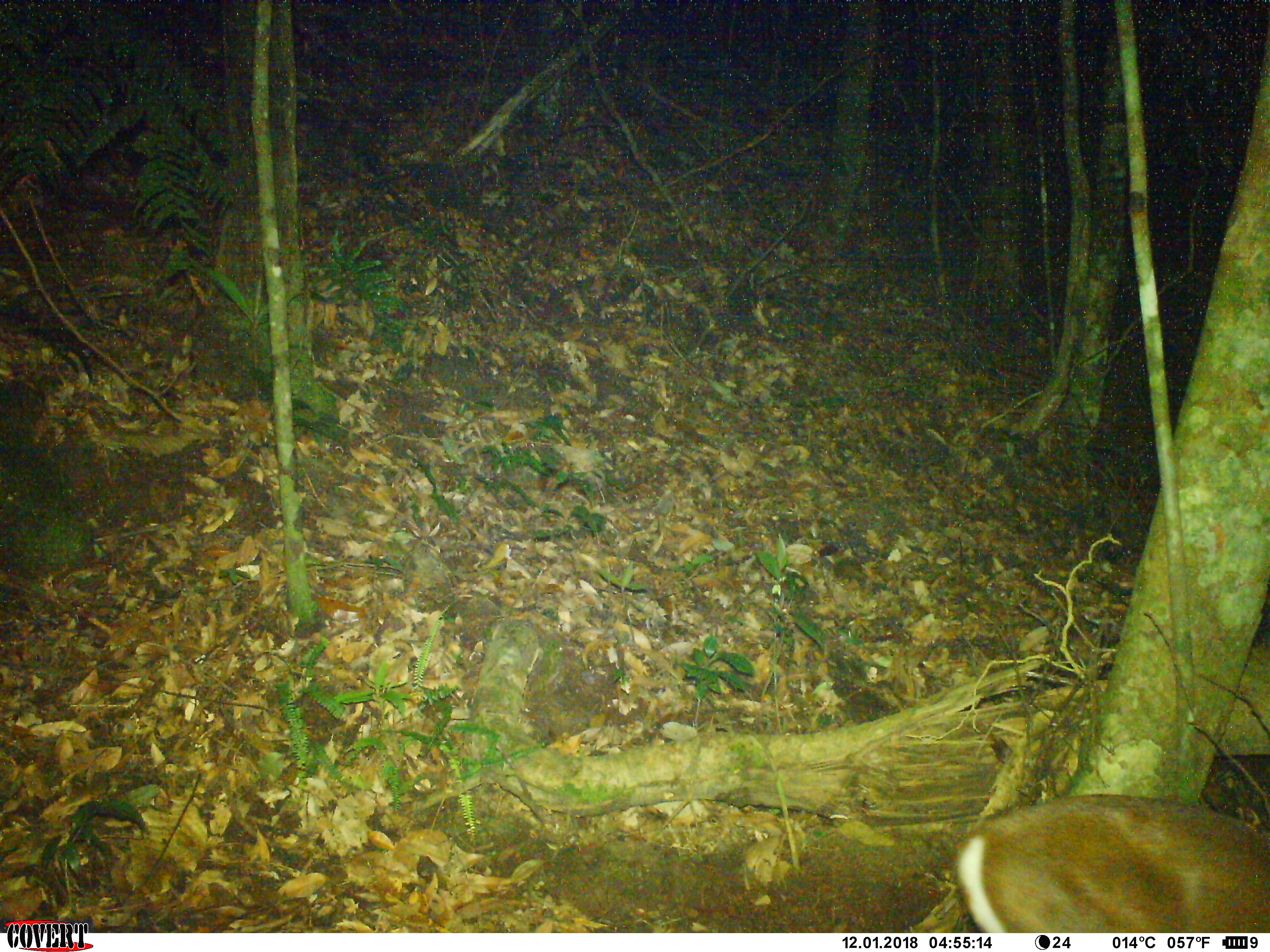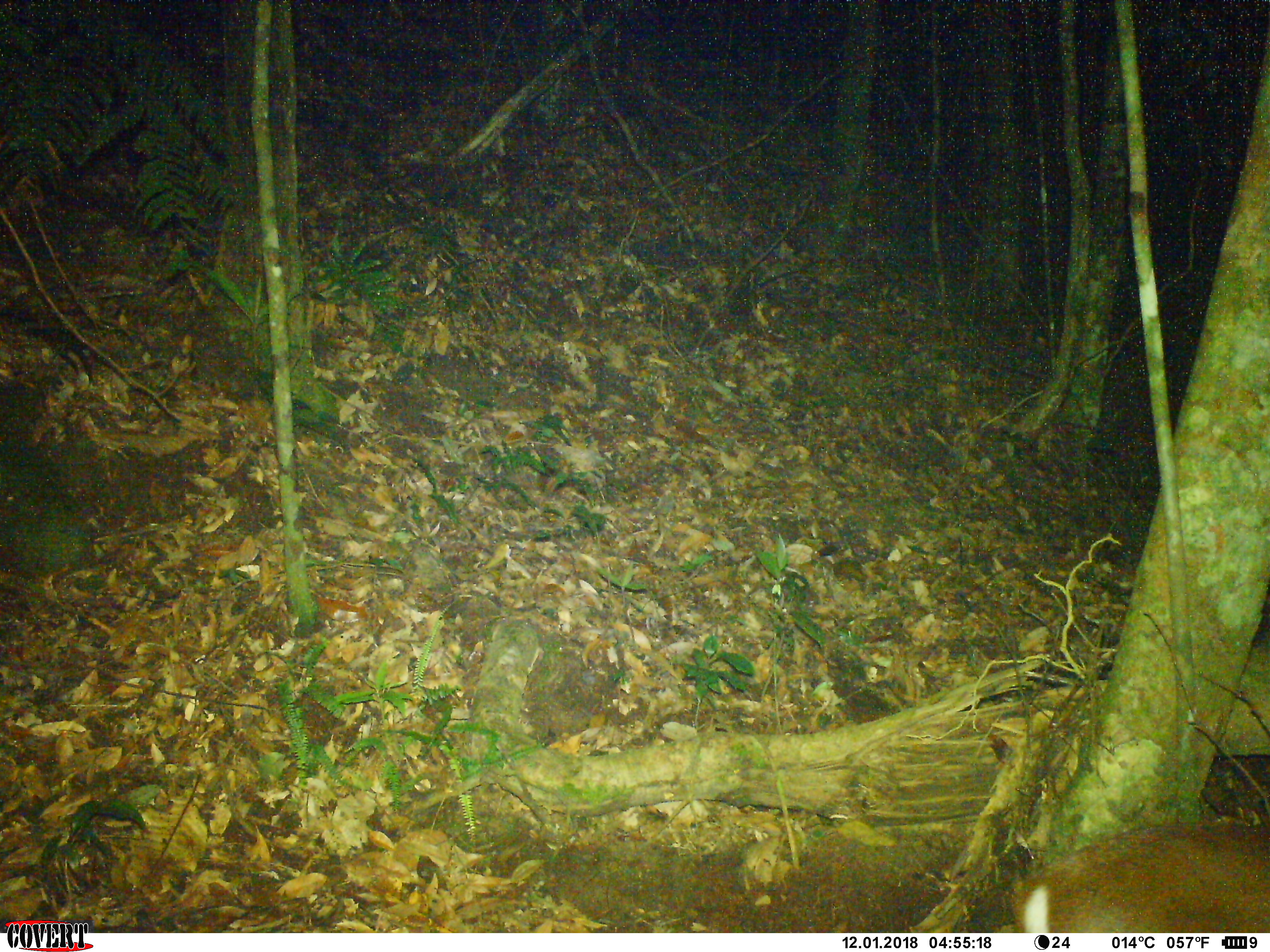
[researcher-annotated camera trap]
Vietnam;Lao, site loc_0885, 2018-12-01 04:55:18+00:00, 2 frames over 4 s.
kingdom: Animalia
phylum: Chordata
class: Mammalia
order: Artiodactyla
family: Cervidae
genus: Muntiacus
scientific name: Muntiacus rooseveltorum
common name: roosevelt's muntjac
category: roosevelts muntjac group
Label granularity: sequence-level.